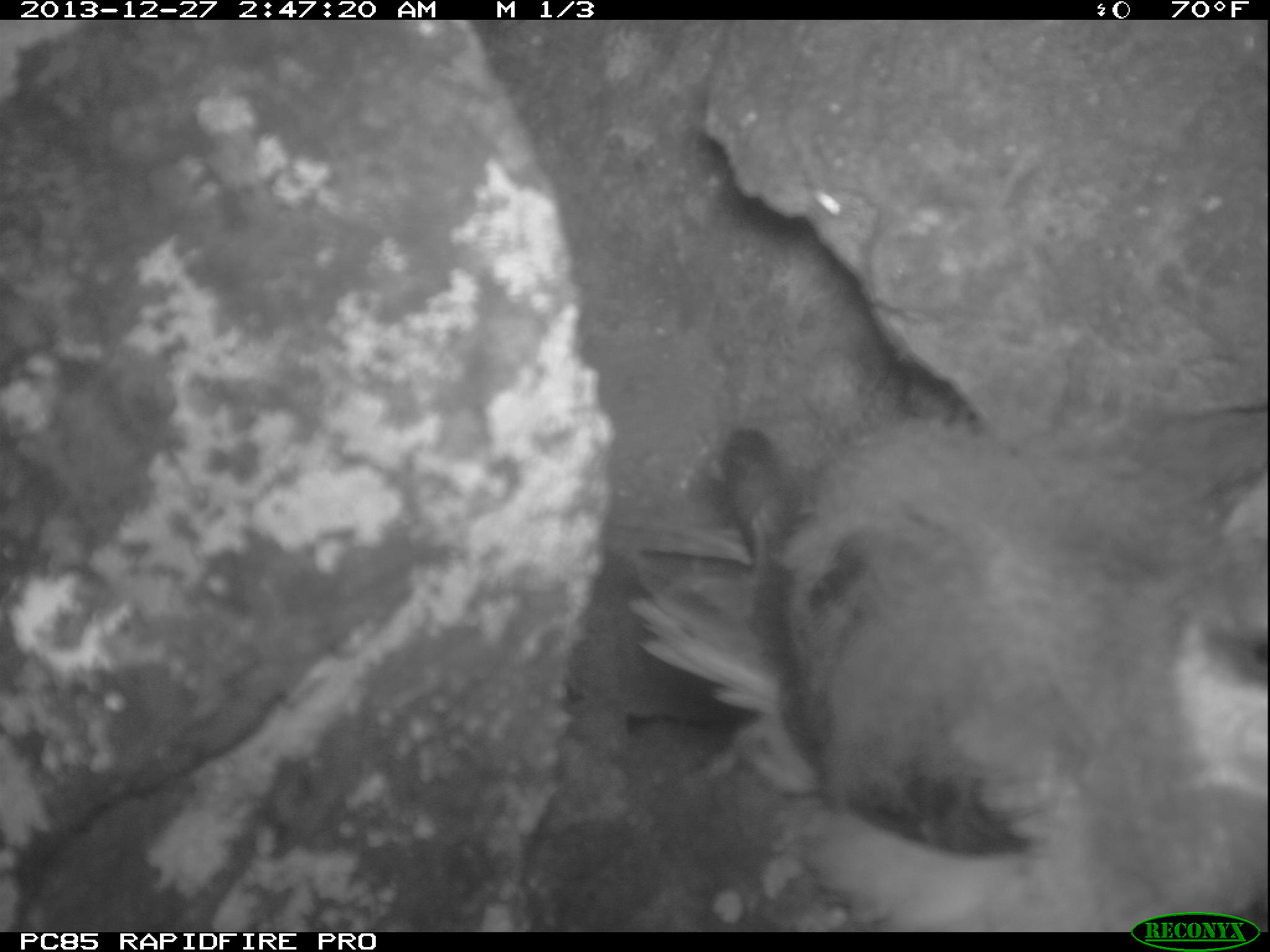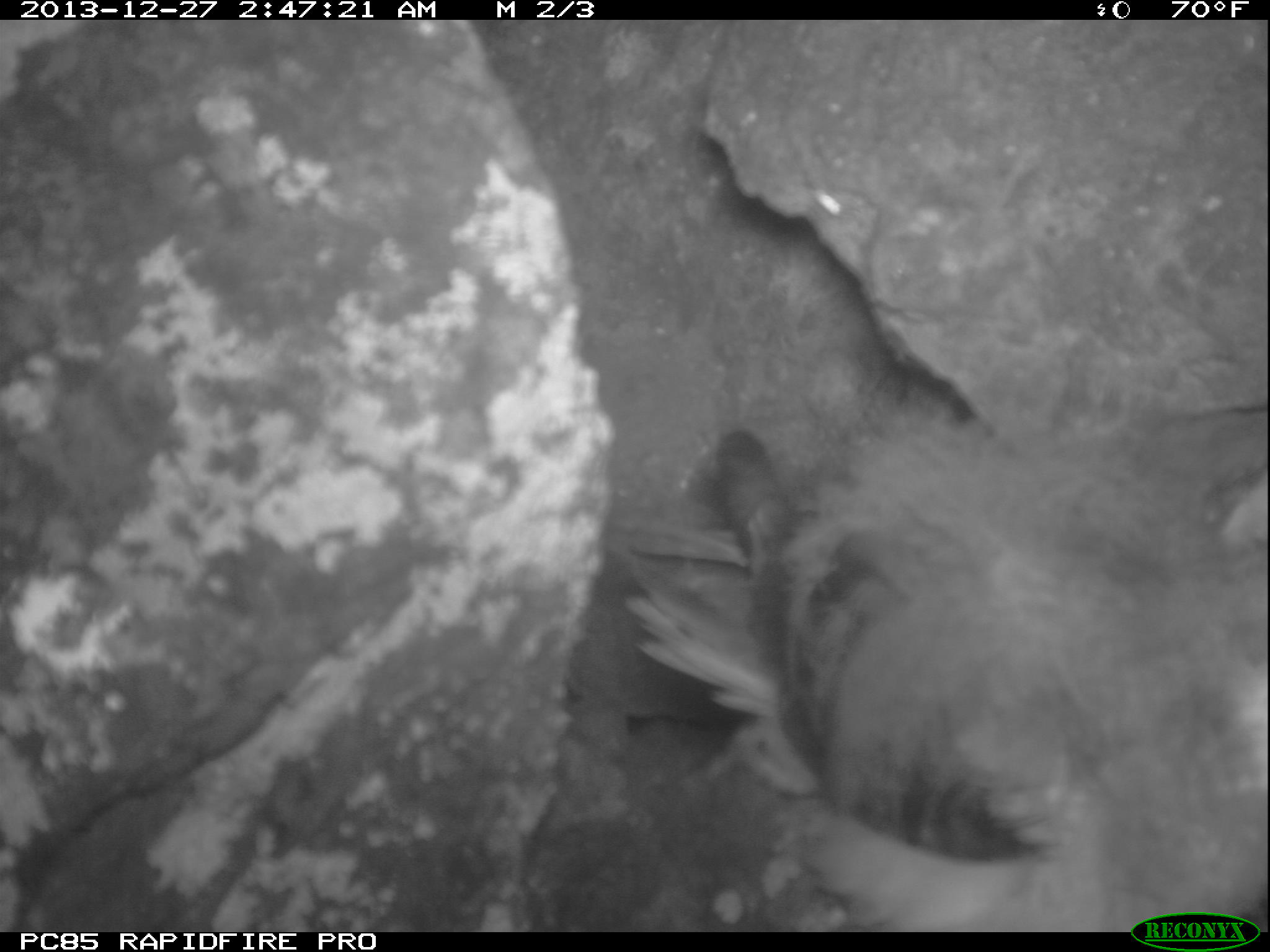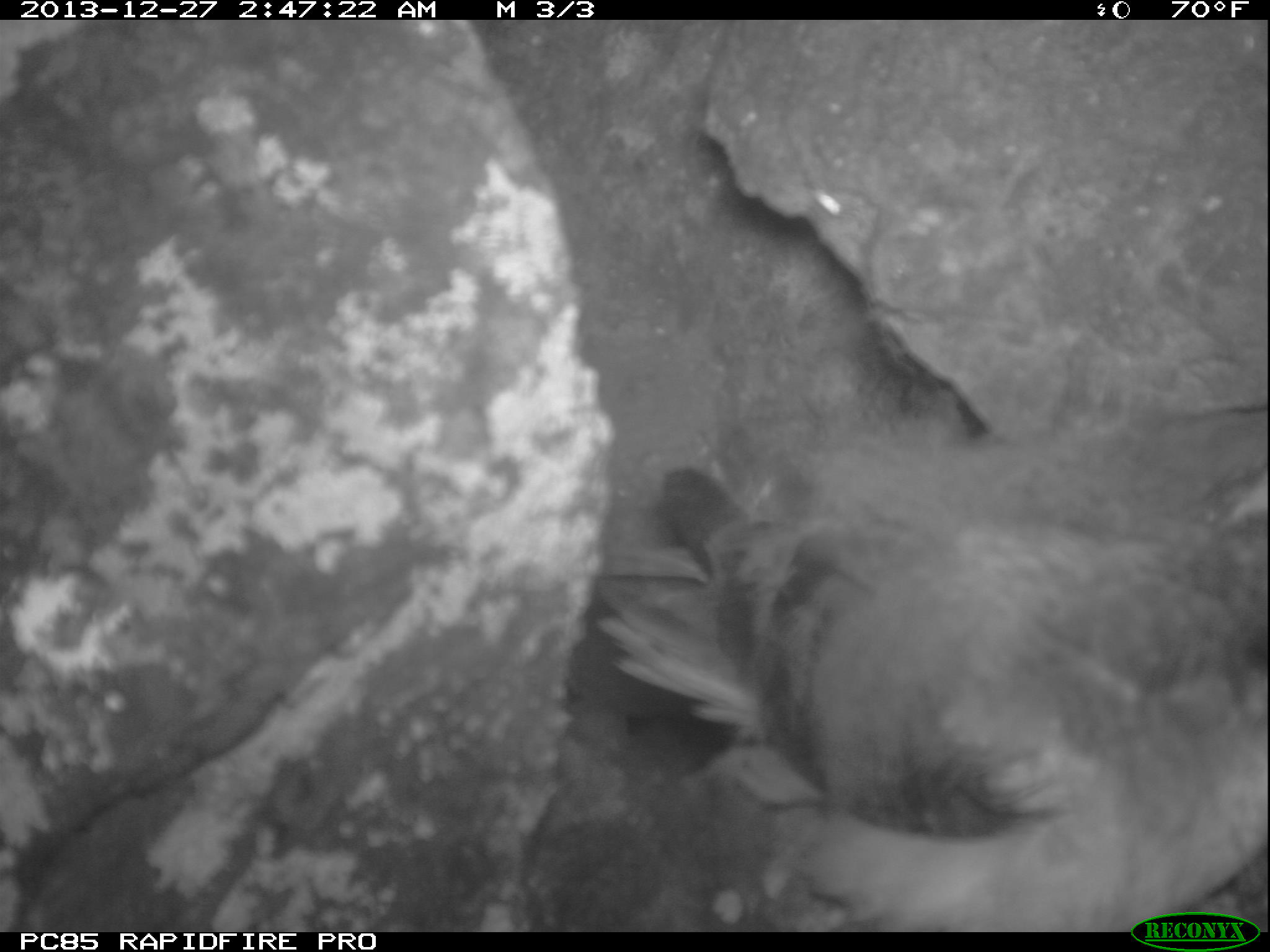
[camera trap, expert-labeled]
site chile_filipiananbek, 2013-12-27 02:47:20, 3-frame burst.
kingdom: Animalia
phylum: Chordata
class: Aves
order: Procellariiformes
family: Procellariidae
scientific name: Procellariidae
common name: petrel chick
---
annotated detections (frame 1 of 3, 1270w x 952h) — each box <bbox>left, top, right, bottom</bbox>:
petrel chick: <bbox>617, 428, 1270, 915</bbox>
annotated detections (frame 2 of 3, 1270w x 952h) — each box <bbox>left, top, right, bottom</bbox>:
petrel chick: <bbox>588, 393, 1267, 931</bbox>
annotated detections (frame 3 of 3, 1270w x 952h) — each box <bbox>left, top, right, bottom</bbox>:
petrel chick: <bbox>564, 431, 1265, 936</bbox>